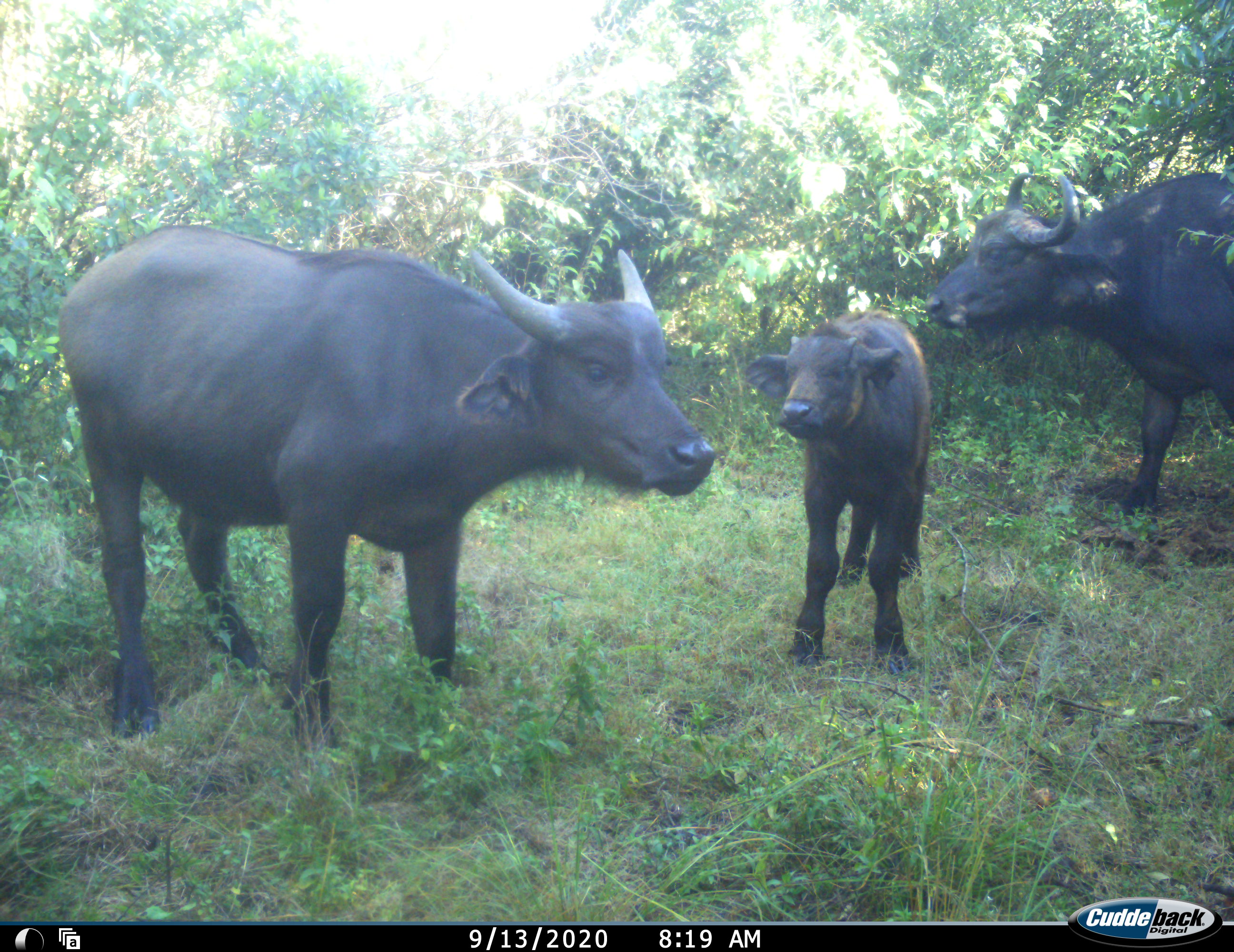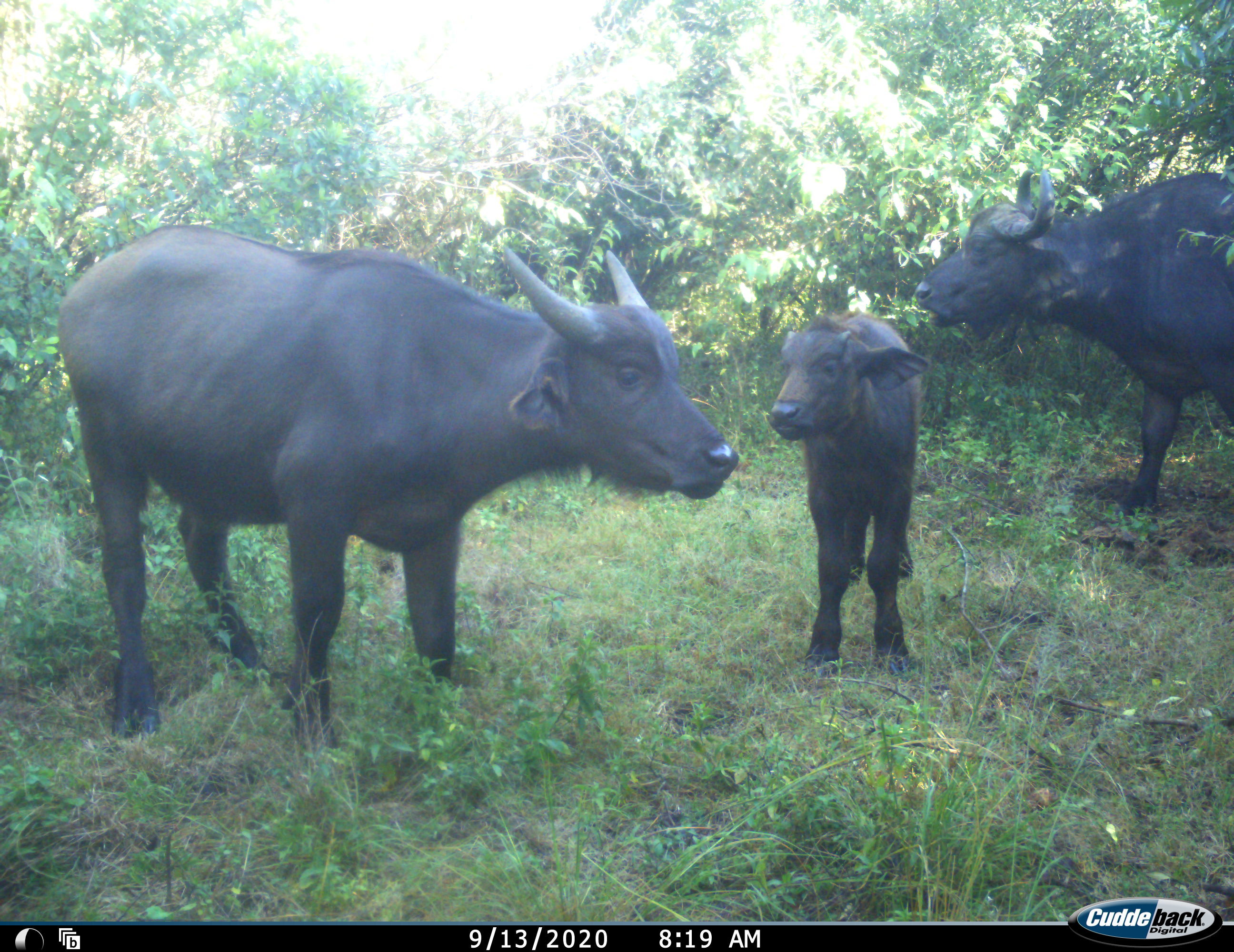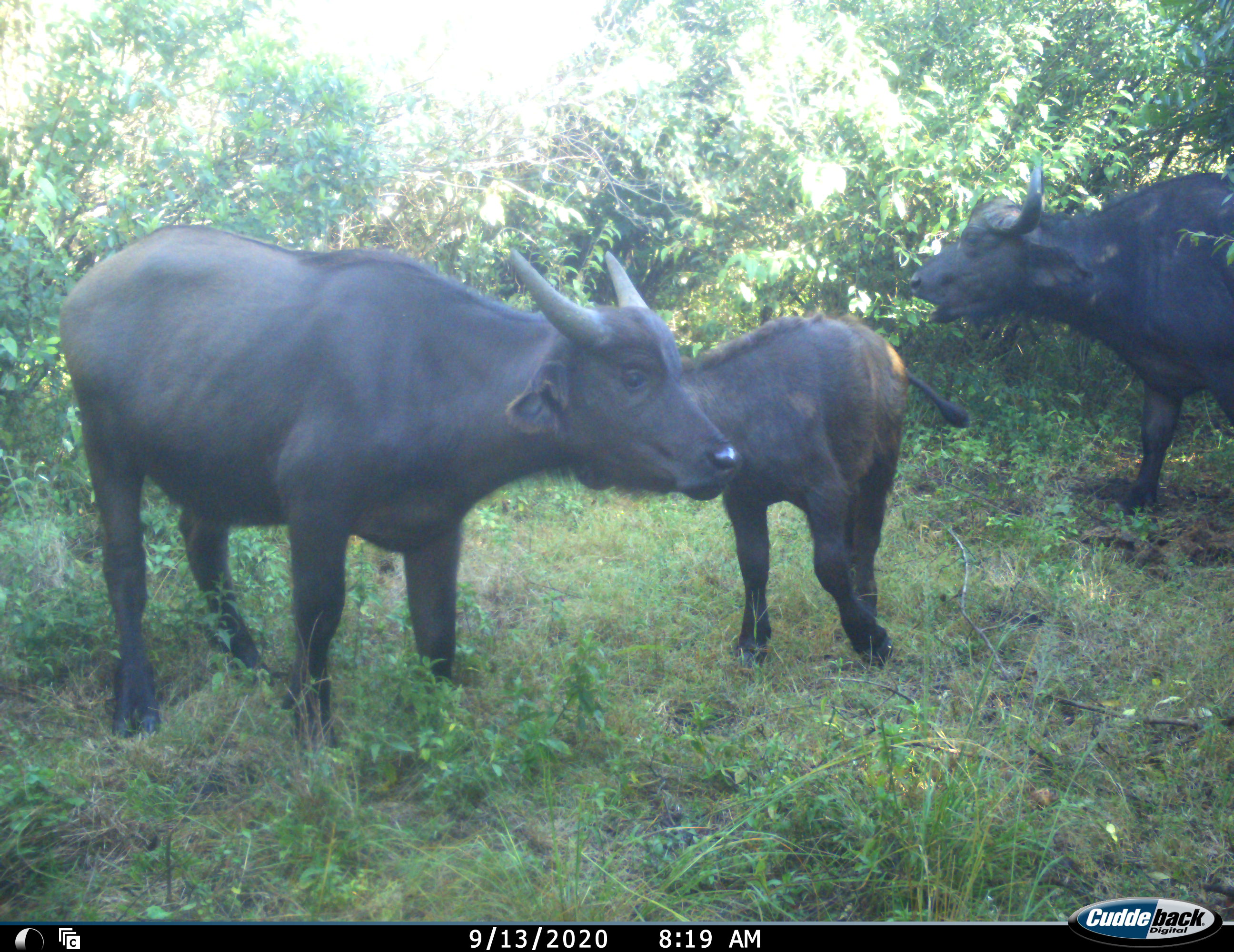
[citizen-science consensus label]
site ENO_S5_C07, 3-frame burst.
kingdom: Animalia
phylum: Chordata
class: Mammalia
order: Artiodactyla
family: Bovidae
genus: Syncerus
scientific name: Syncerus caffer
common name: african buffalo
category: buffalo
Buffalo (african buffalo) (Syncerus caffer), count 3. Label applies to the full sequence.